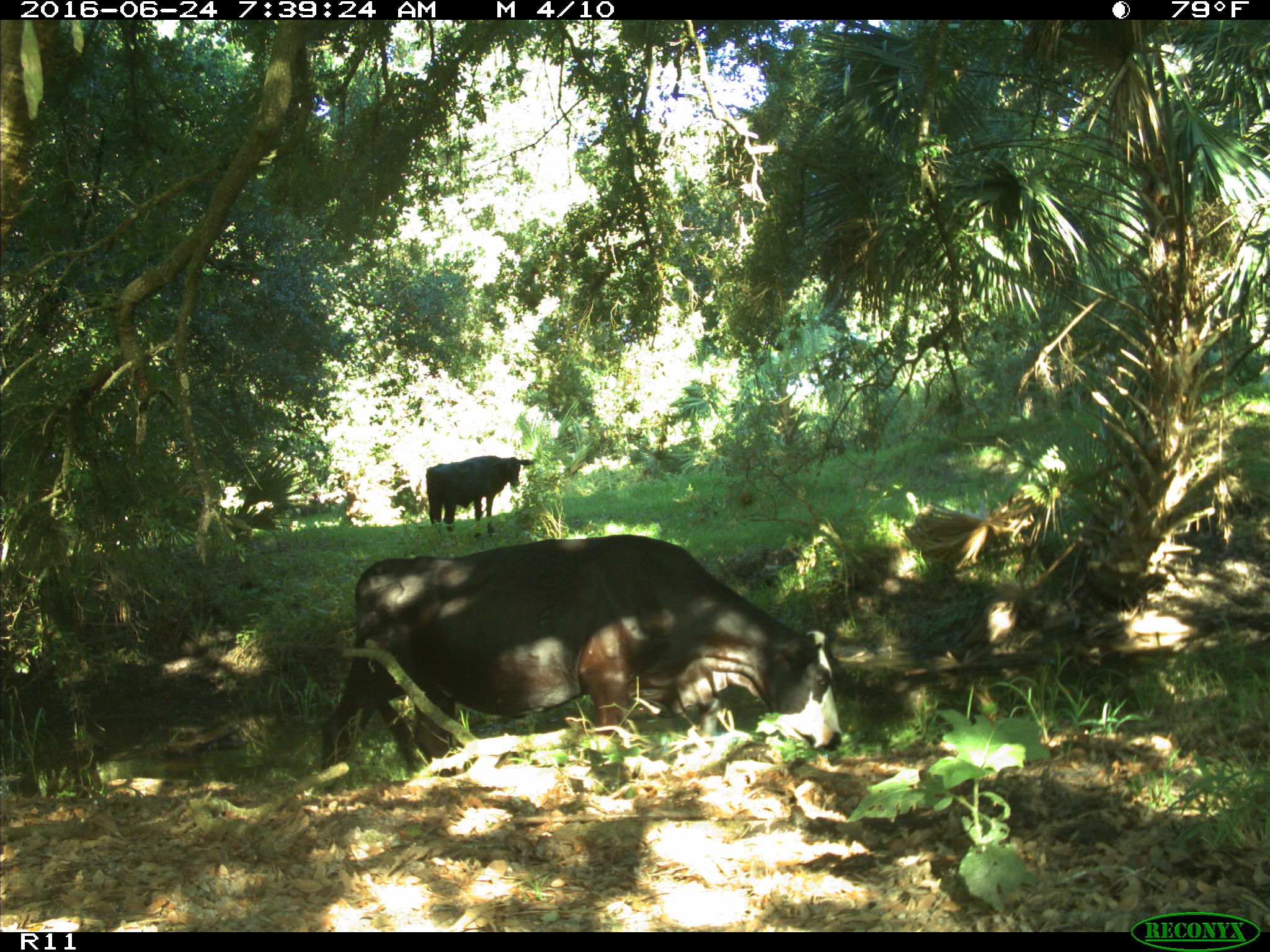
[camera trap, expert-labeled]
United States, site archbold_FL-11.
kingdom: Animalia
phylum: Chordata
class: Mammalia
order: Artiodactyla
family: Bovidae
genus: Bos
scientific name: Bos taurus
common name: domestic cow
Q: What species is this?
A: Bos taurus (domestic cow).